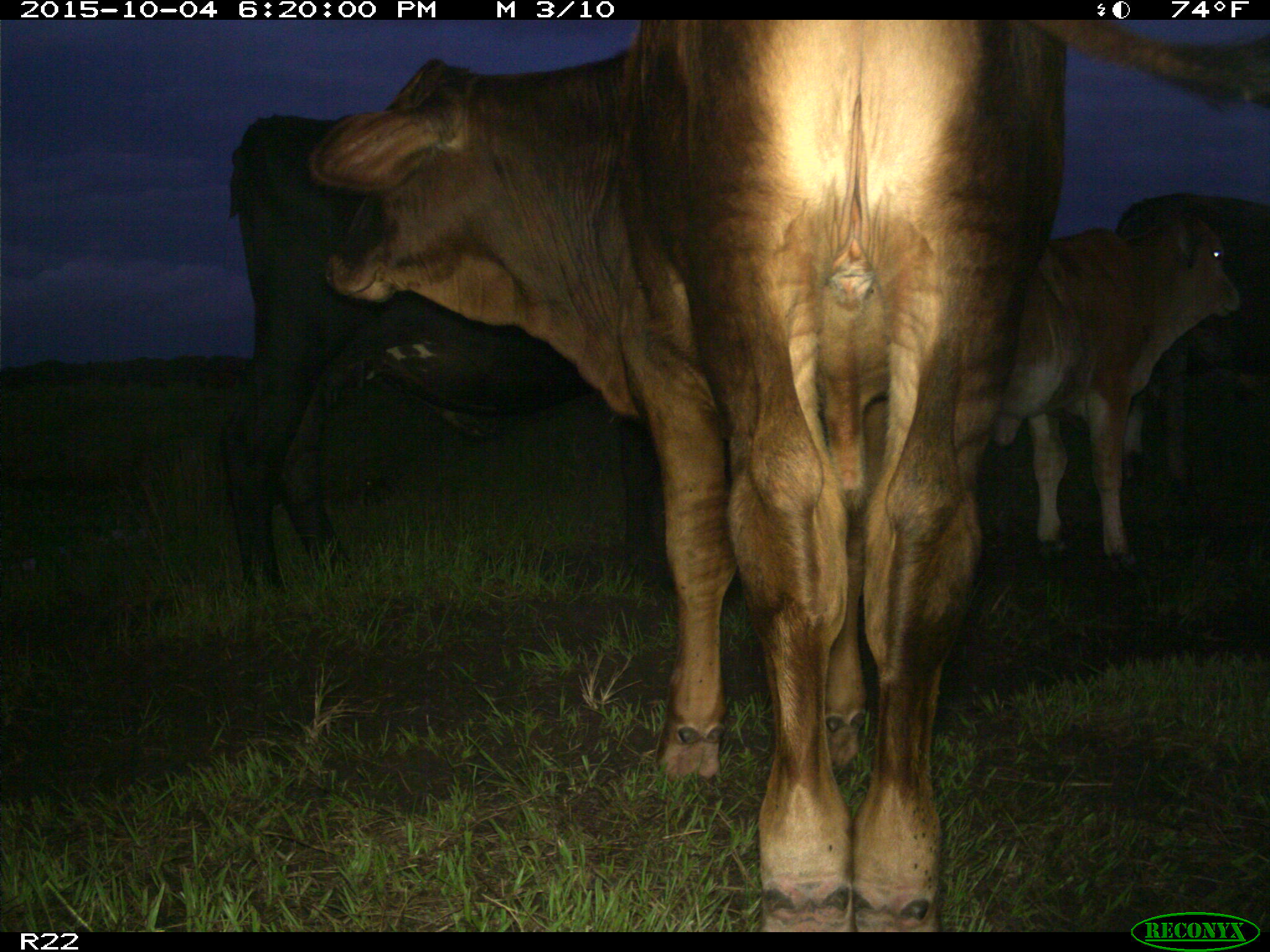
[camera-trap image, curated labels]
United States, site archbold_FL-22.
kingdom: Animalia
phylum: Chordata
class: Mammalia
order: Artiodactyla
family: Bovidae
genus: Bos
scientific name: Bos taurus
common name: domestic cow